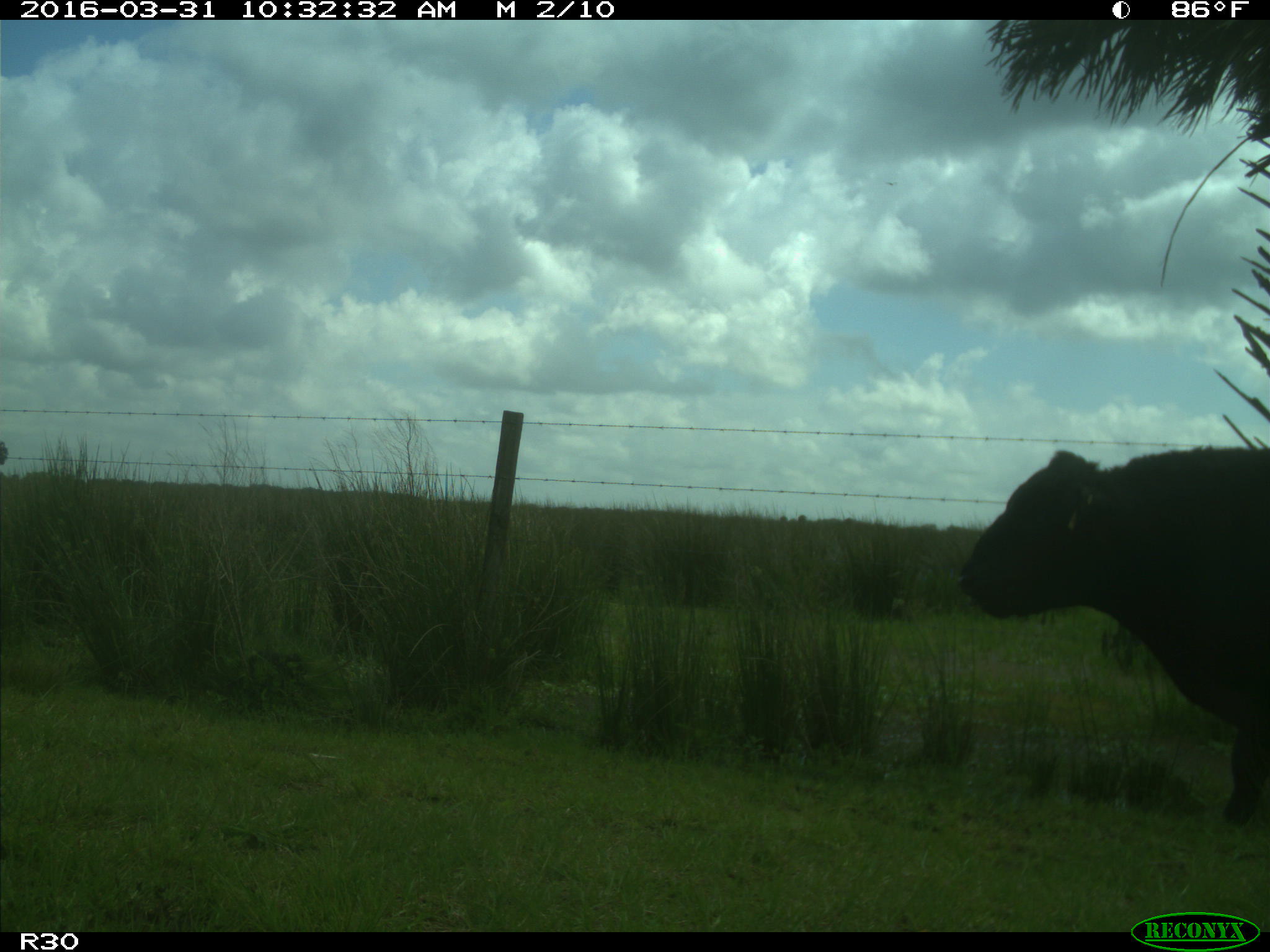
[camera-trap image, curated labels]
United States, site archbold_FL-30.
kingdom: Animalia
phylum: Chordata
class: Mammalia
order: Artiodactyla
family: Bovidae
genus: Bos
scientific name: Bos taurus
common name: domestic cow